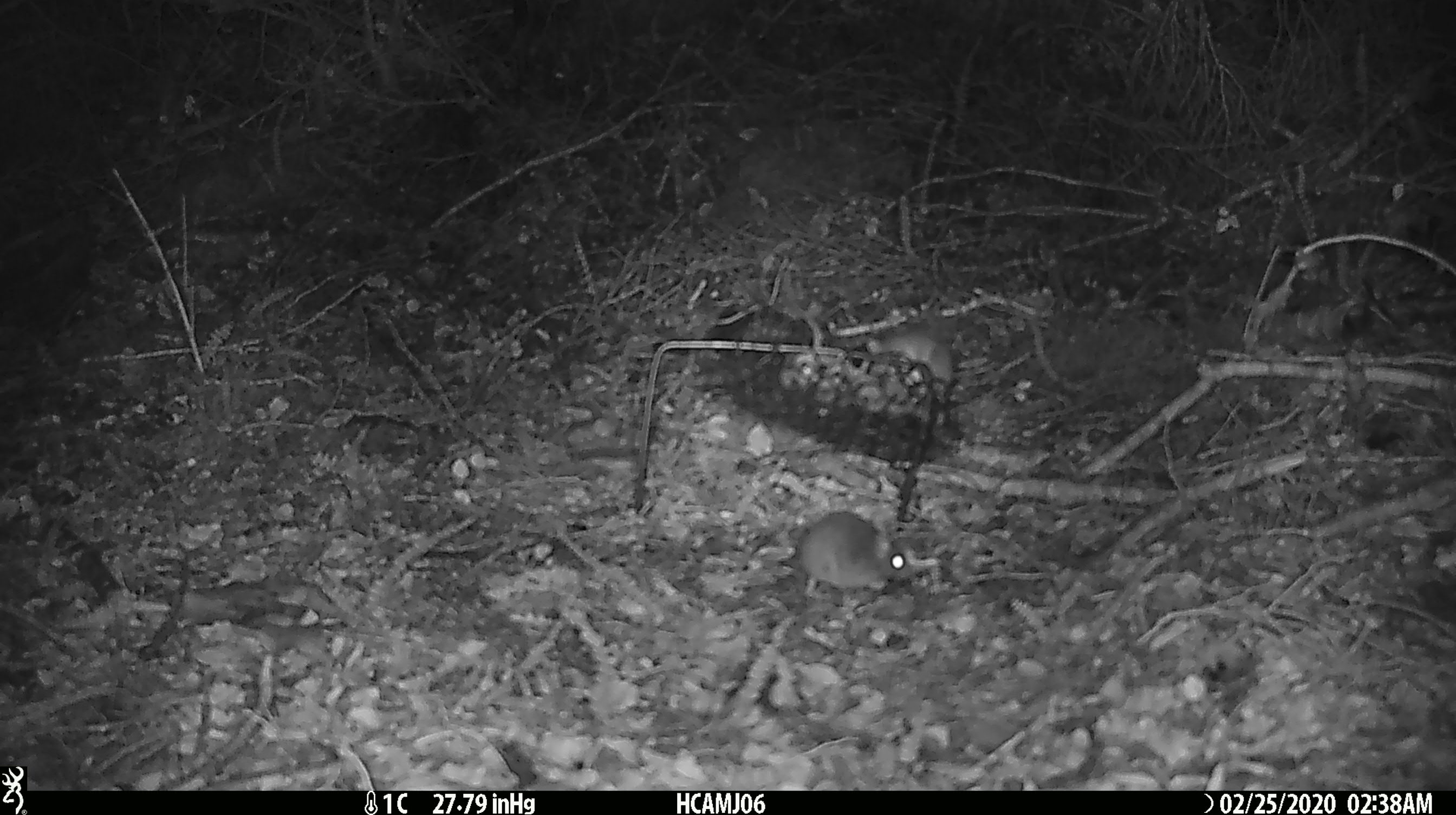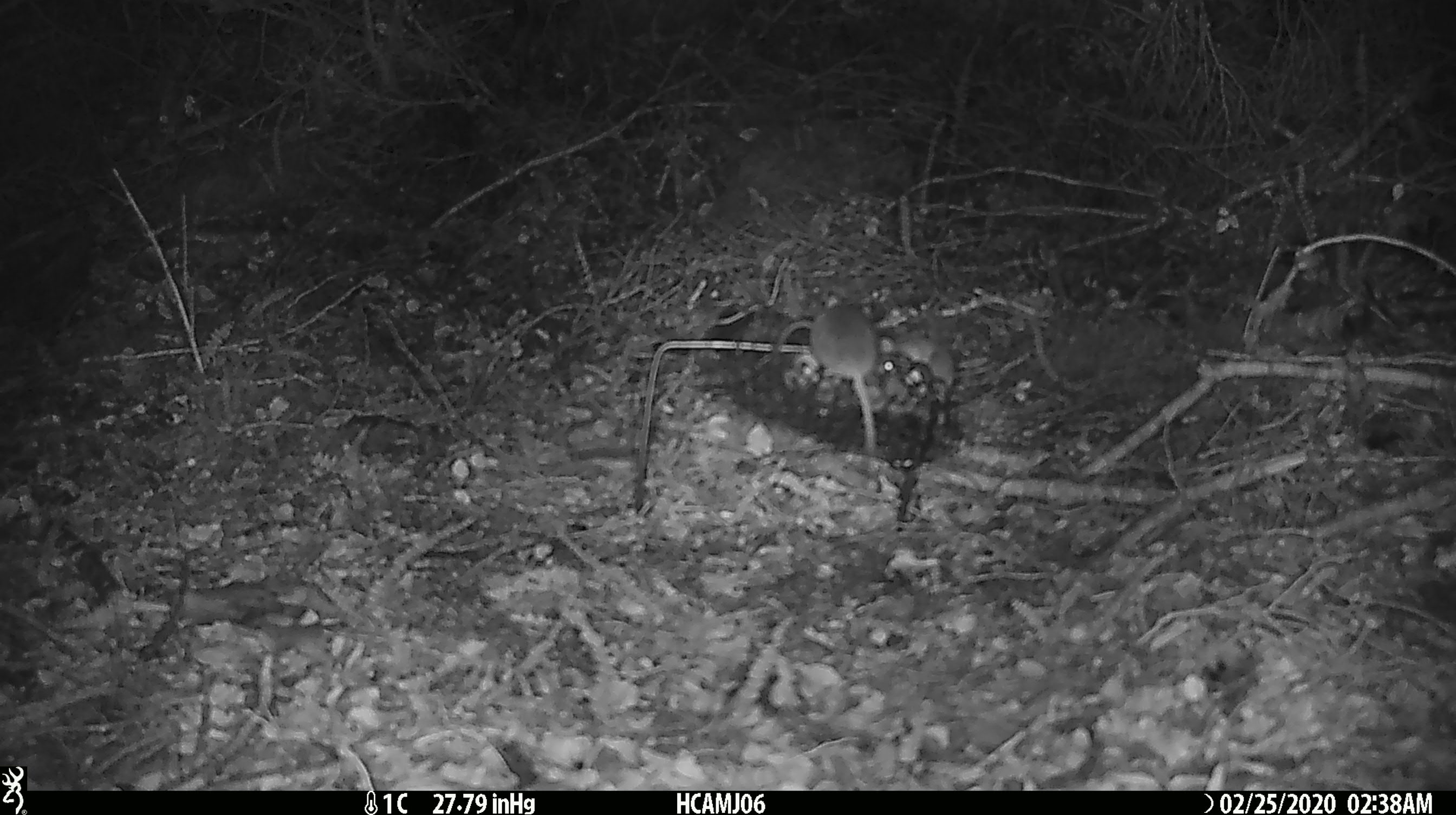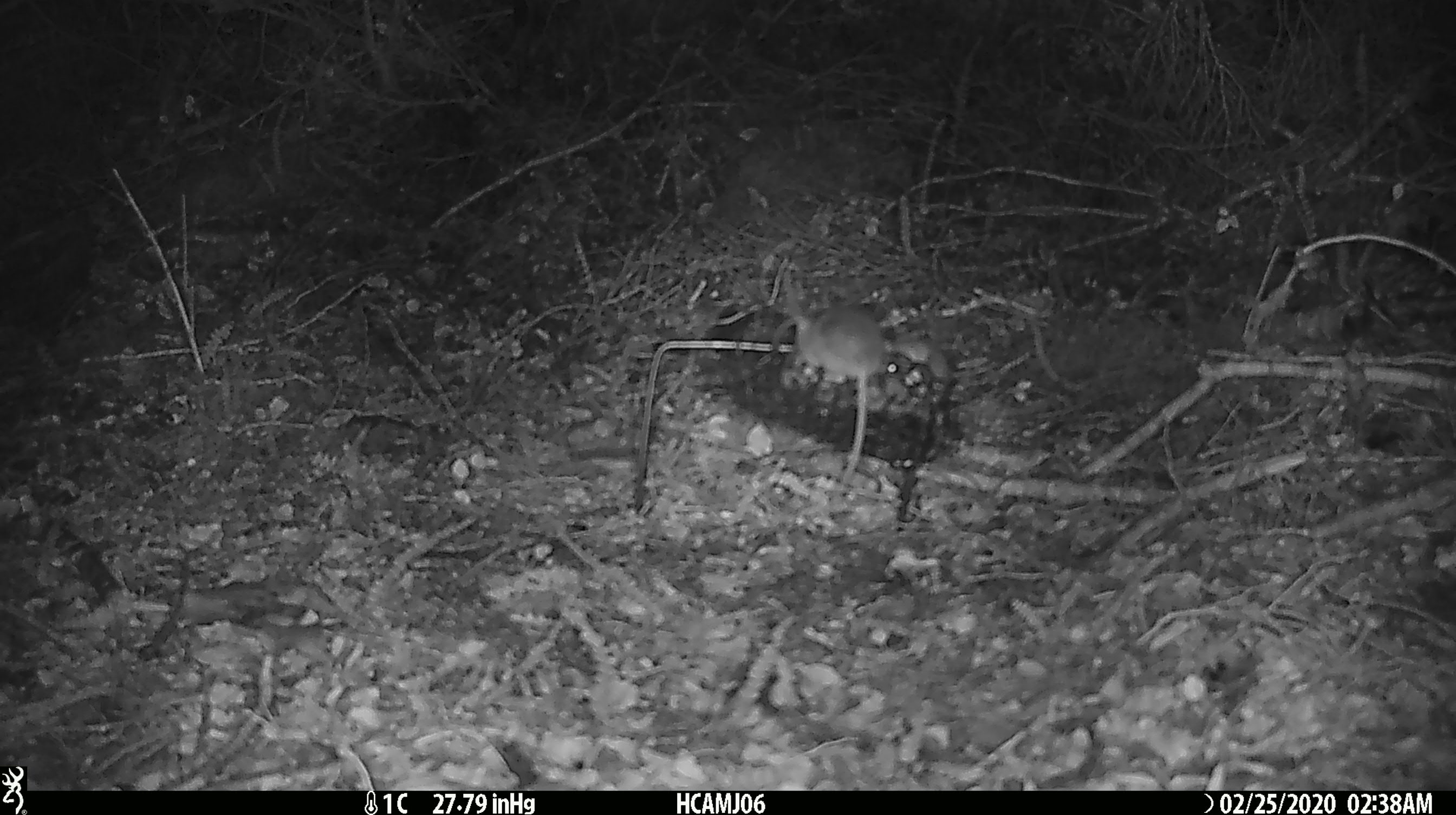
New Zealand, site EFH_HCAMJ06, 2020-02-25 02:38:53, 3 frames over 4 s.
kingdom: Animalia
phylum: Chordata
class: Mammalia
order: Rodentia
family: Muridae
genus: Mus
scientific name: Mus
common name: mouse